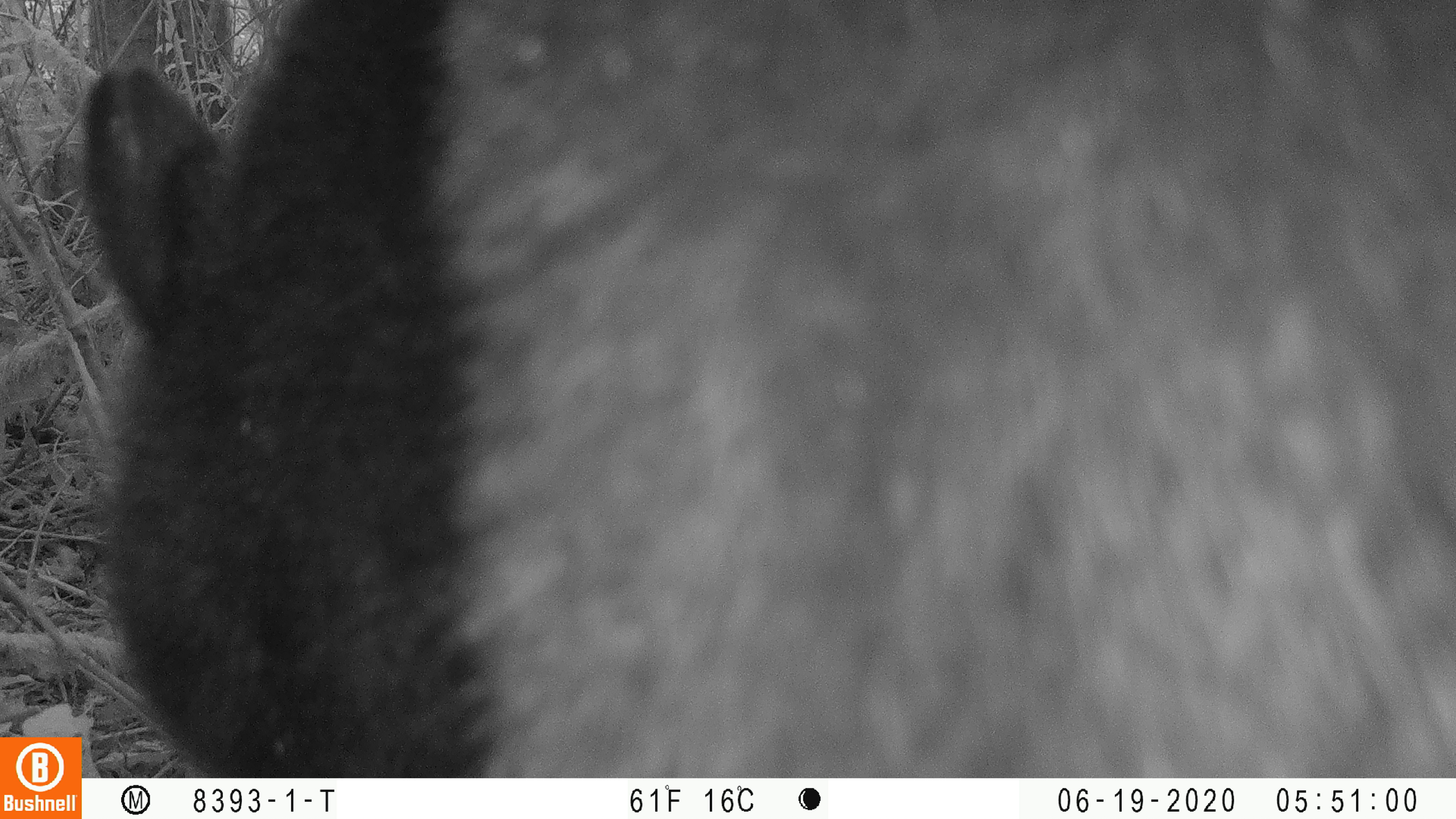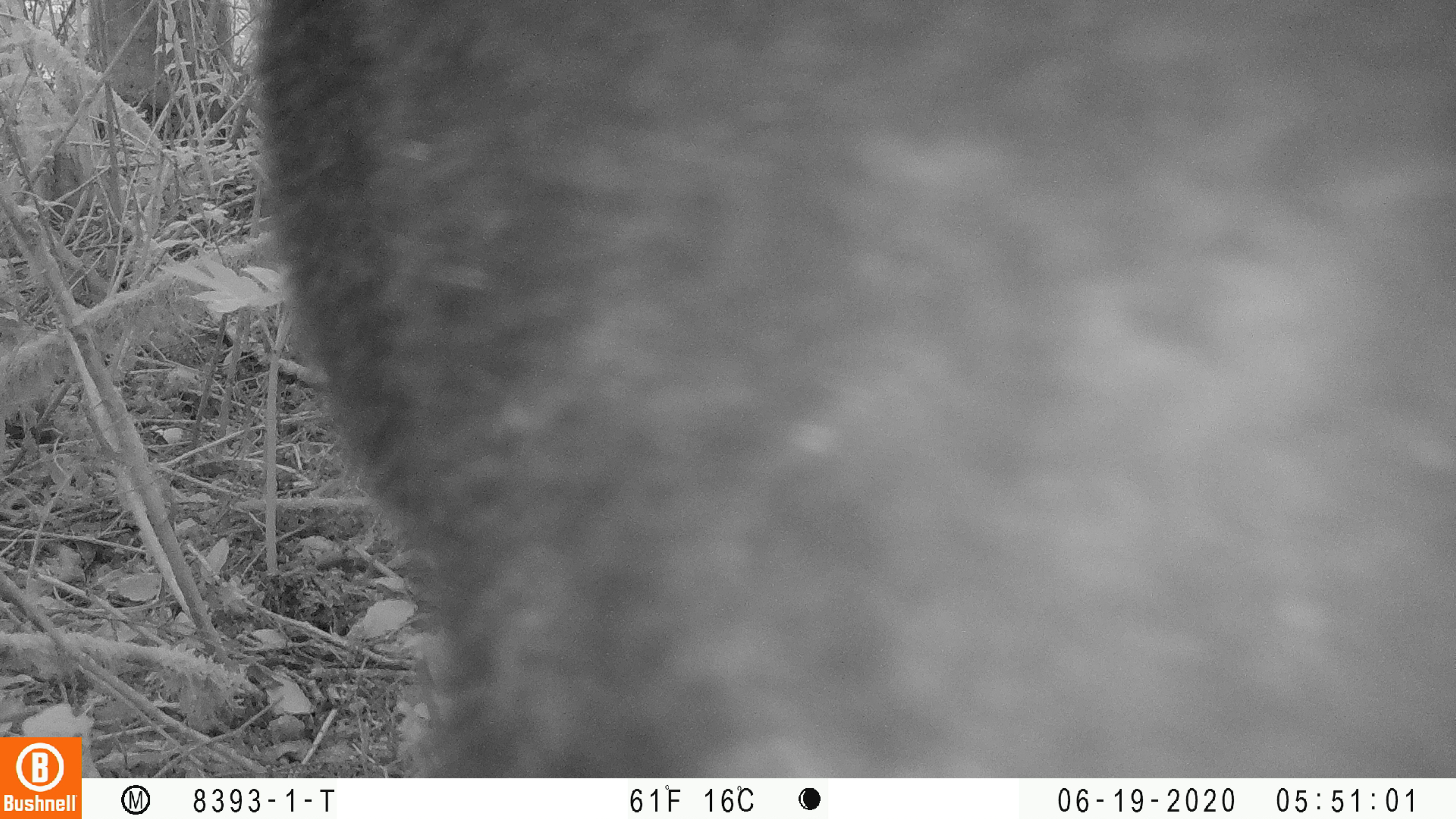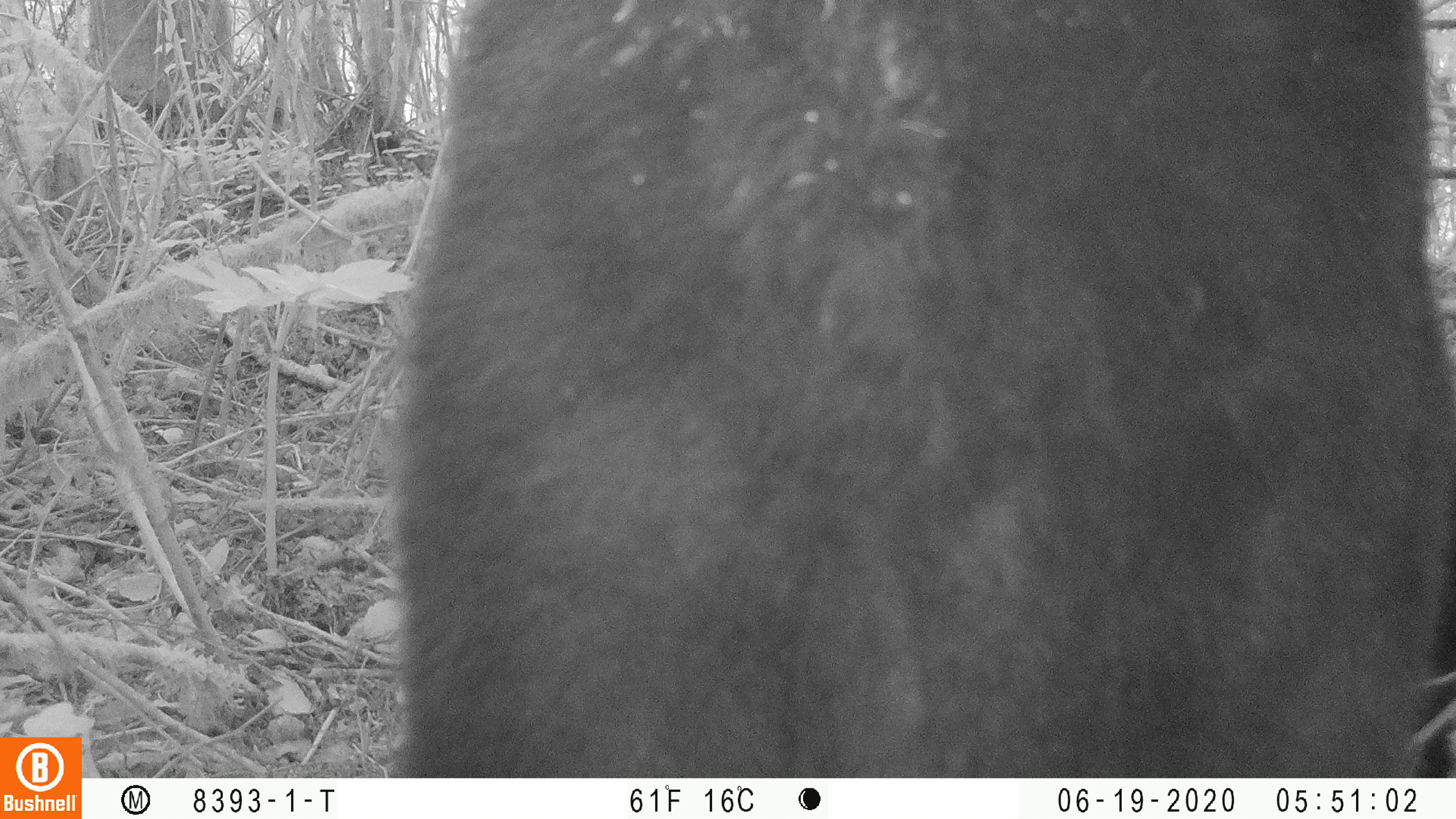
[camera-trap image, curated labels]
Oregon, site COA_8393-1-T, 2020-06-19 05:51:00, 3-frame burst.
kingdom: Animalia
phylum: Chordata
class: Mammalia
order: Carnivora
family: Ursidae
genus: Ursus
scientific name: Ursus americanus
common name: american black bear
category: black bear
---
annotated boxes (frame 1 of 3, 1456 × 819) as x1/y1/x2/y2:
black bear: 86/1/1453/779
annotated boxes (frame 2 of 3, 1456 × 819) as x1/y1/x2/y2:
black bear: 251/3/1453/776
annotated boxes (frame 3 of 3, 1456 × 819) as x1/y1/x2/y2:
black bear: 384/1/1448/769